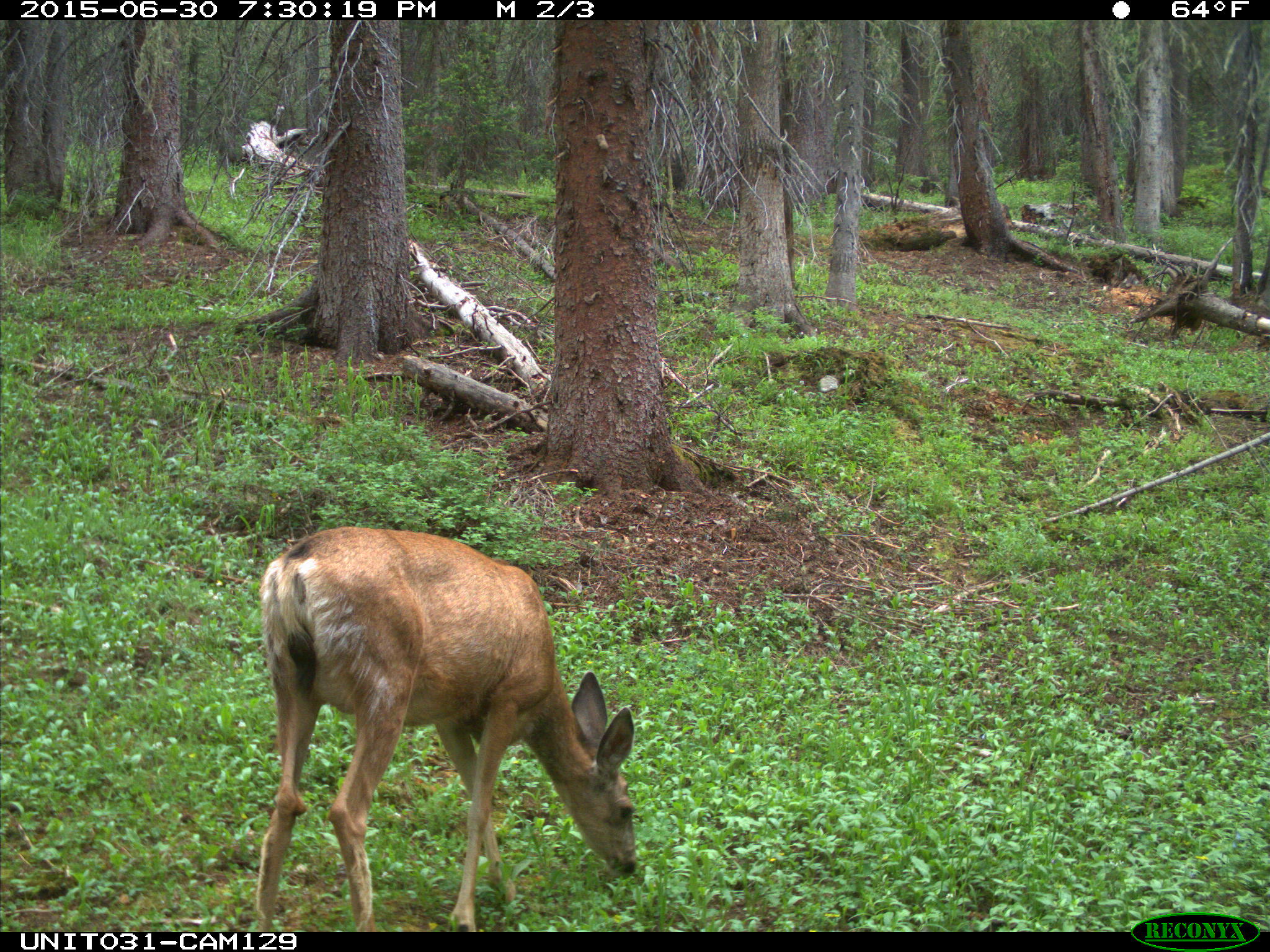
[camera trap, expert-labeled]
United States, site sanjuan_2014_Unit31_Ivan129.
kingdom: Animalia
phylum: Chordata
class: Mammalia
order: Artiodactyla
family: Cervidae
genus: Odocoileus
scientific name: Odocoileus hemionus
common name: mule deer